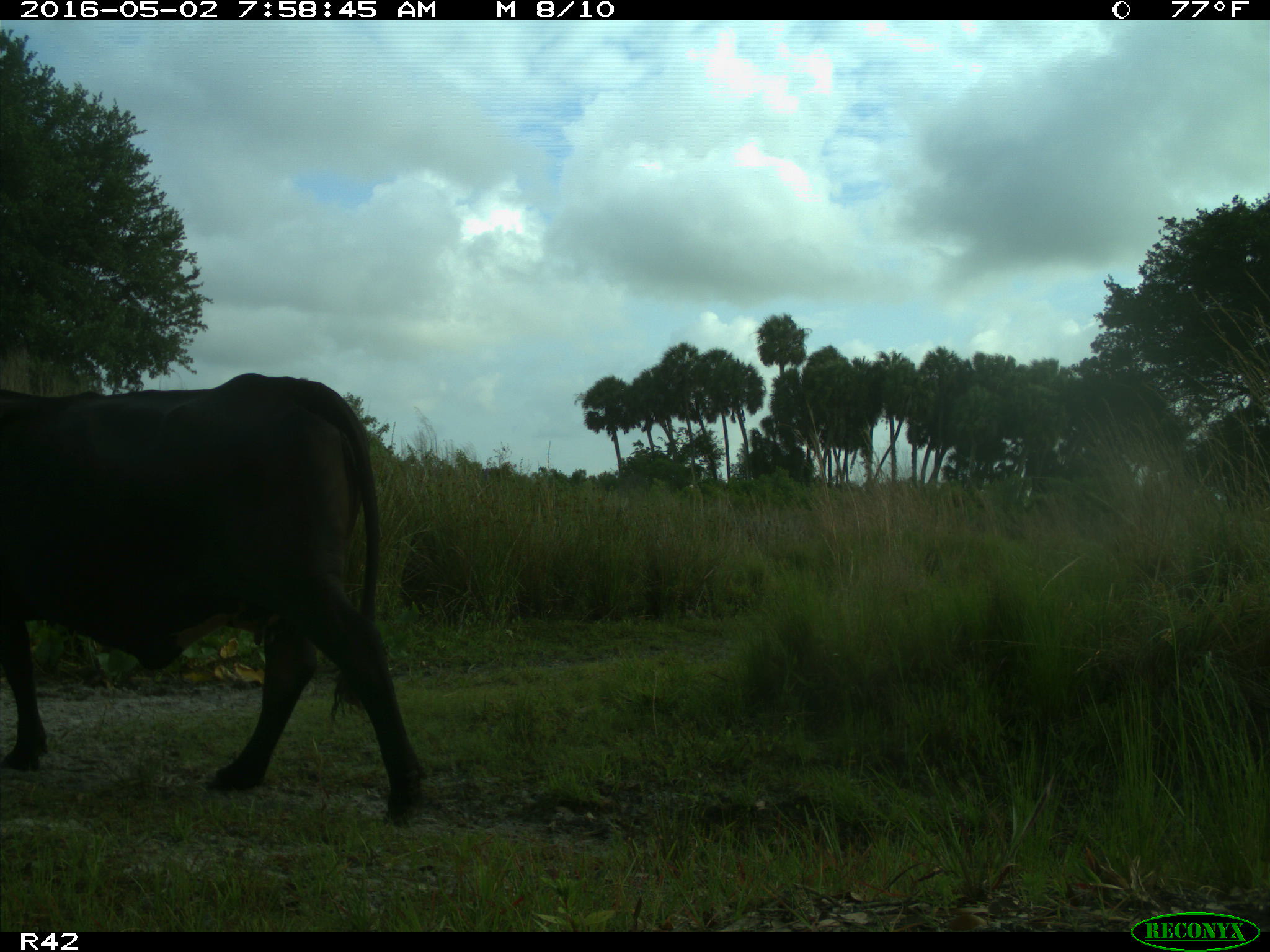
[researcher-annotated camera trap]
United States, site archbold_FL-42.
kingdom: Animalia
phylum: Chordata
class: Mammalia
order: Artiodactyla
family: Bovidae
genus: Bos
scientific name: Bos taurus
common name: domestic cow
Bos taurus (domestic cow).